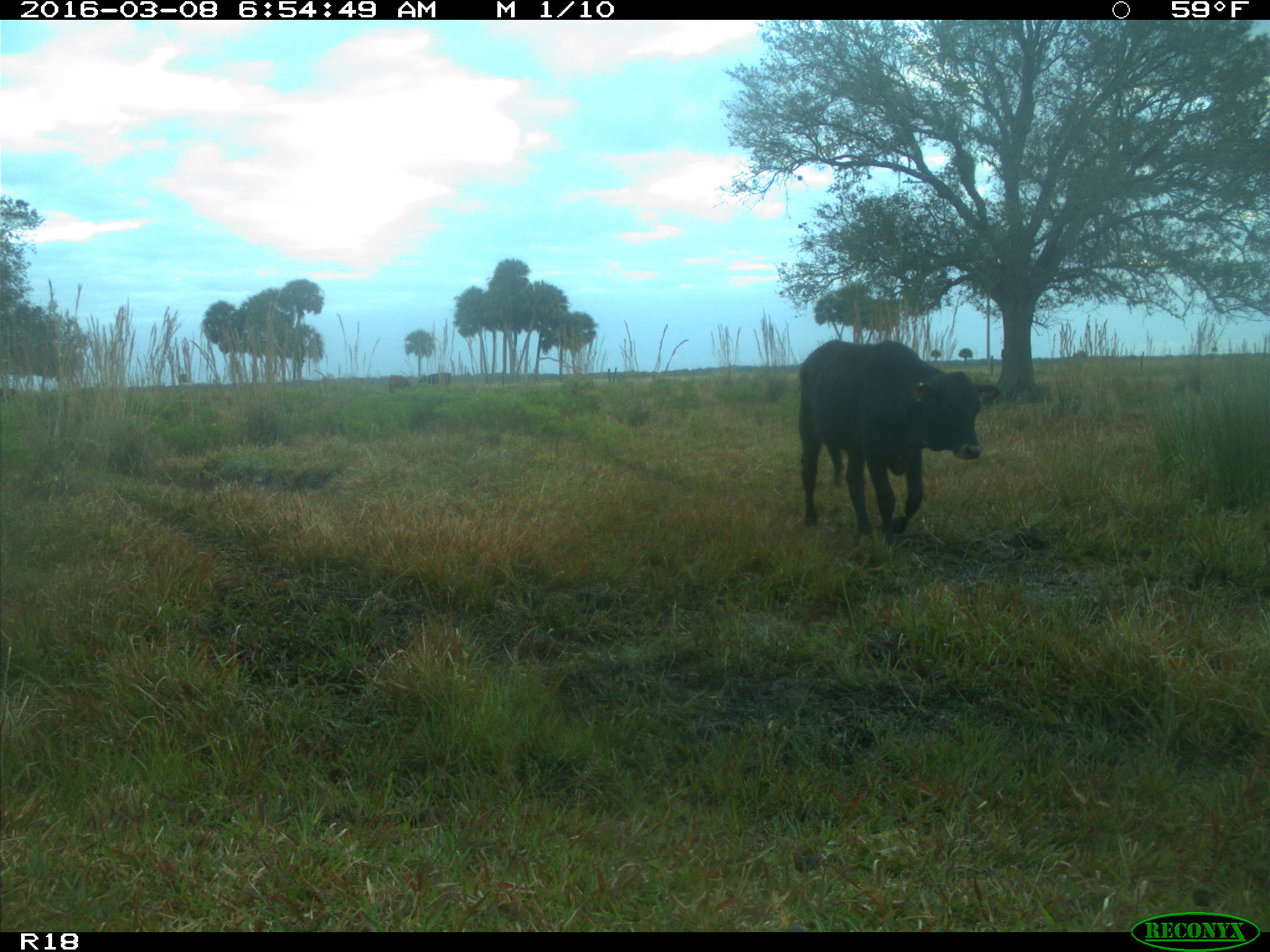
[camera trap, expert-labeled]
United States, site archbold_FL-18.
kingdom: Animalia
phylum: Chordata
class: Mammalia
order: Artiodactyla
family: Bovidae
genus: Bos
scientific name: Bos taurus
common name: domestic cow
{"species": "Bos taurus (domestic cow)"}